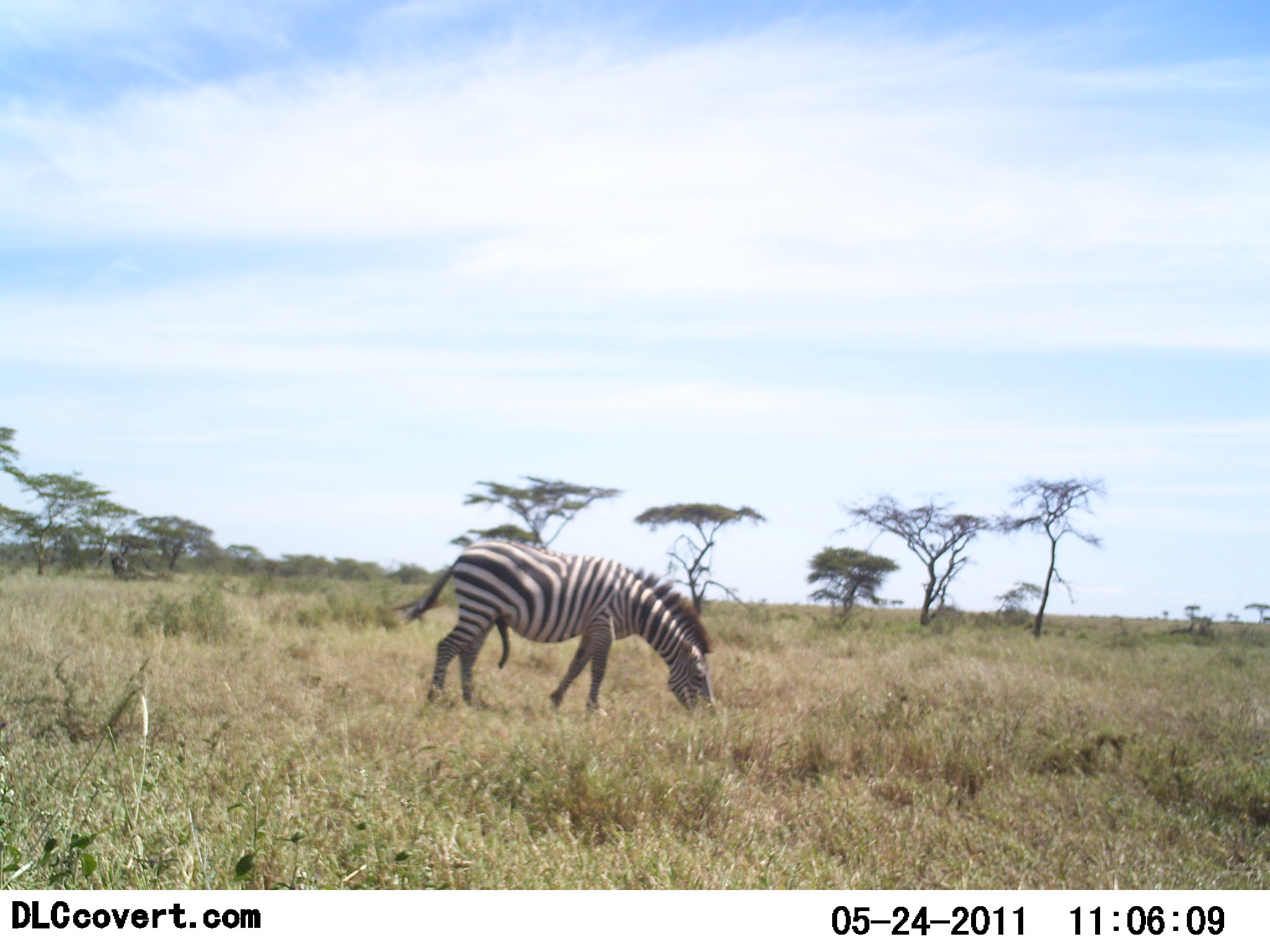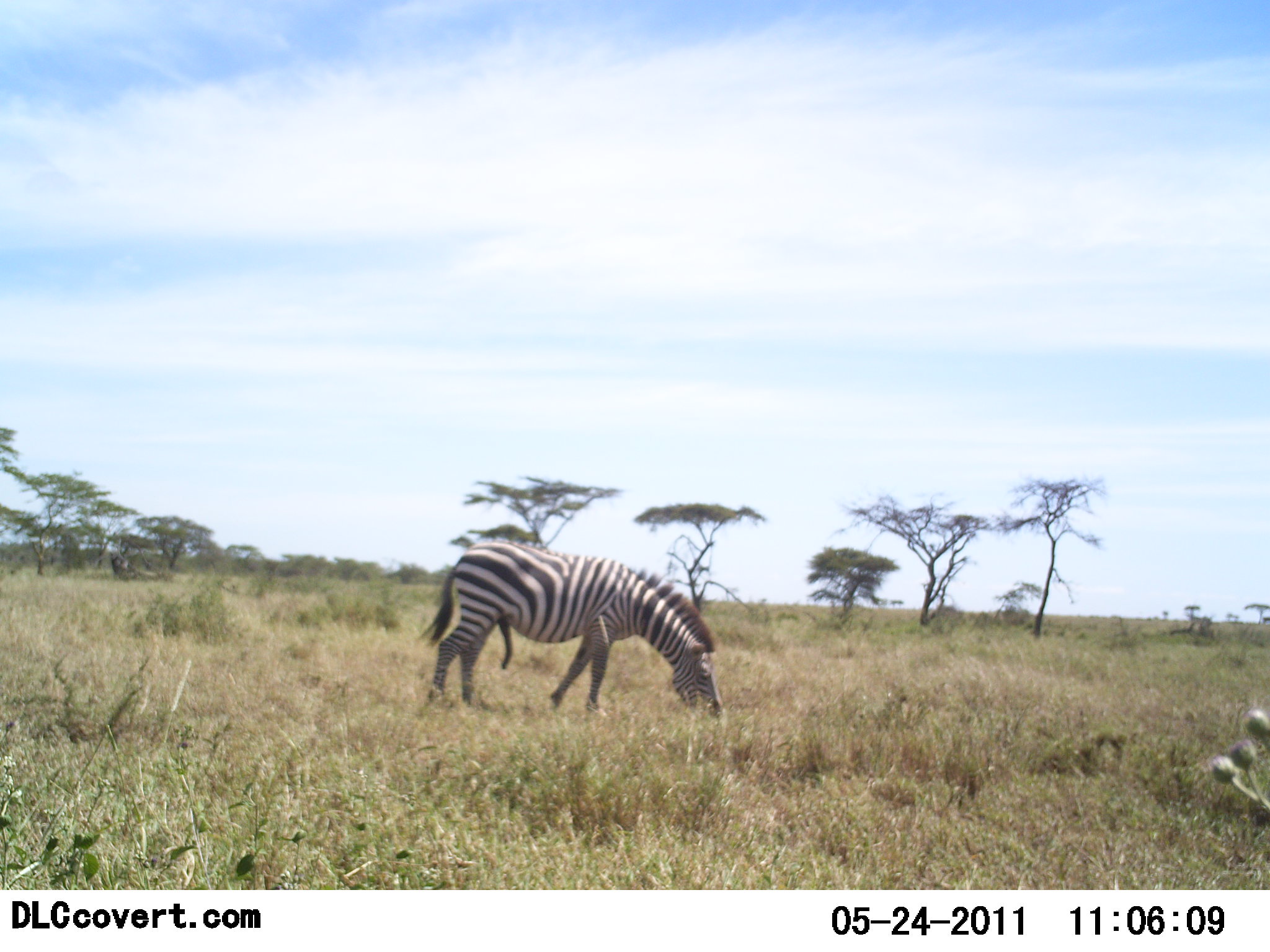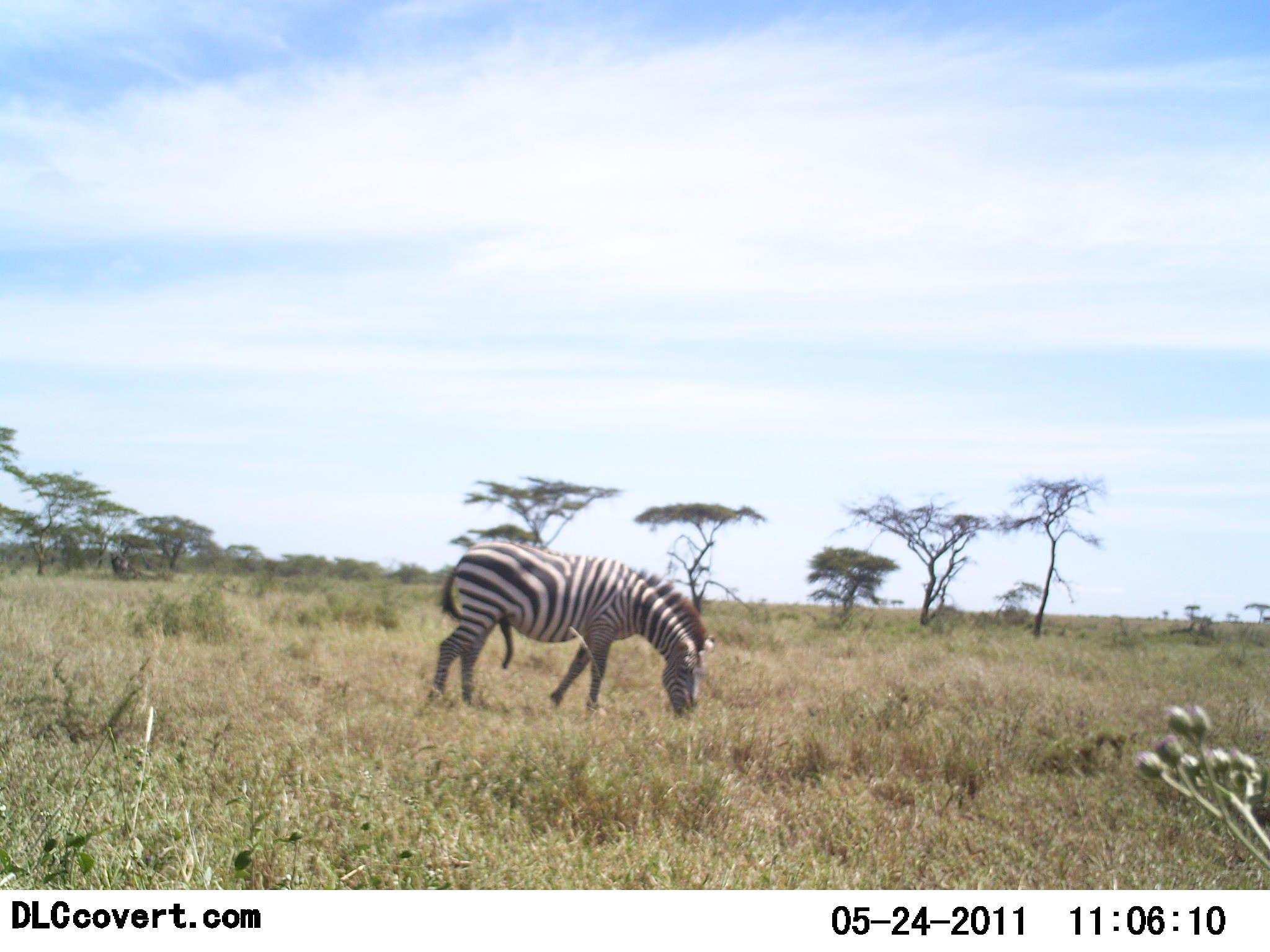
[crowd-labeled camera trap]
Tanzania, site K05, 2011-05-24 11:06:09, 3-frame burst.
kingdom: Animalia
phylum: Chordata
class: Mammalia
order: Perissodactyla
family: Equidae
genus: Equus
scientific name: Equus quagga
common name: plains zebra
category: zebra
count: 1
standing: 50%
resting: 0%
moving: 17%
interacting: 0%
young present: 0%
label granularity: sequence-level